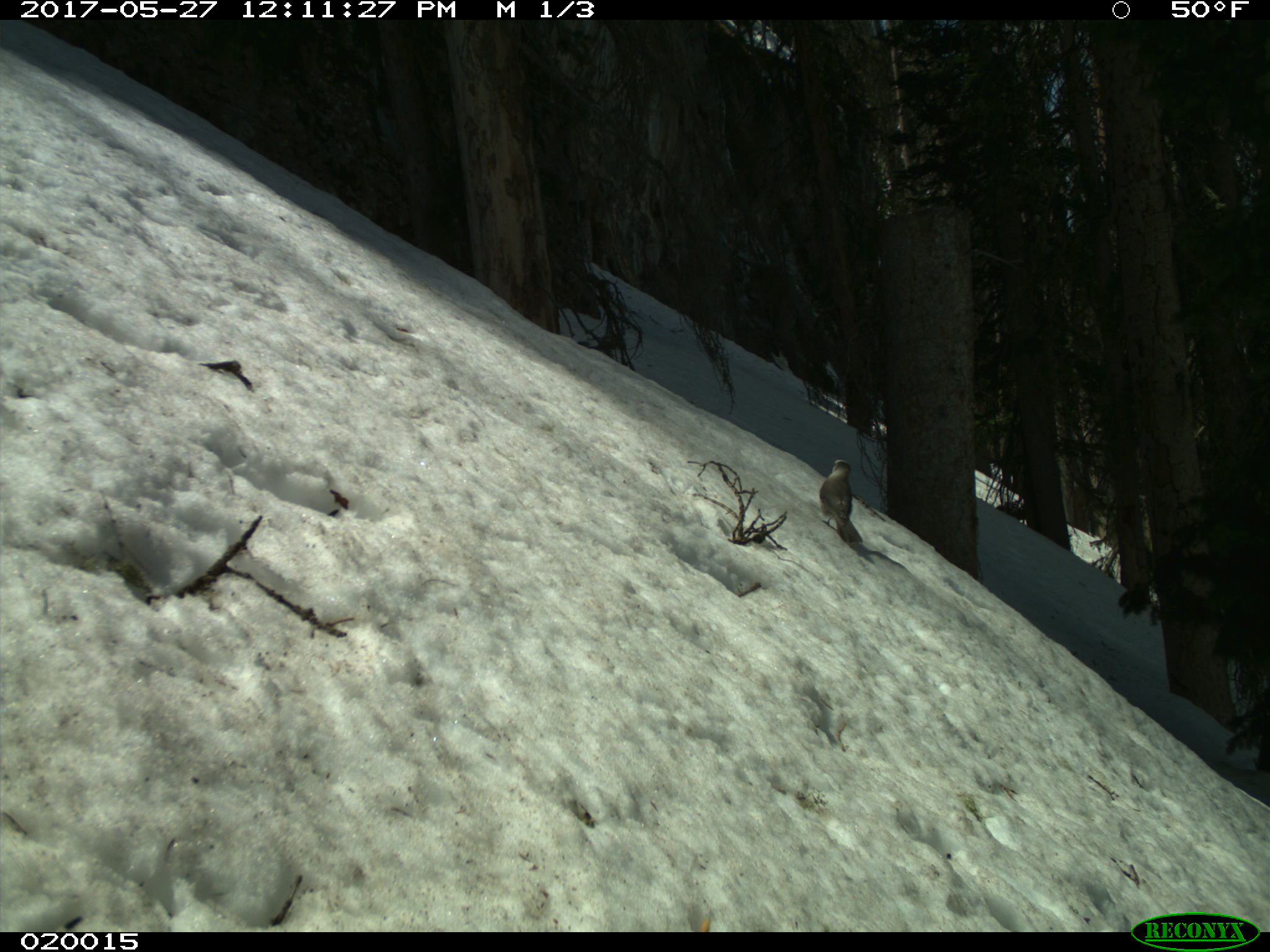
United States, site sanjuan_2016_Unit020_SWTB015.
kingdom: Animalia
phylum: Chordata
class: Aves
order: Passeriformes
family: Corvidae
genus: Perisoreus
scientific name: Perisoreus canadensis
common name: canada jay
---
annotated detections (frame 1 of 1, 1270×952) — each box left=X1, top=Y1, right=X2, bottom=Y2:
animal: left=818, top=460, right=863, bottom=544